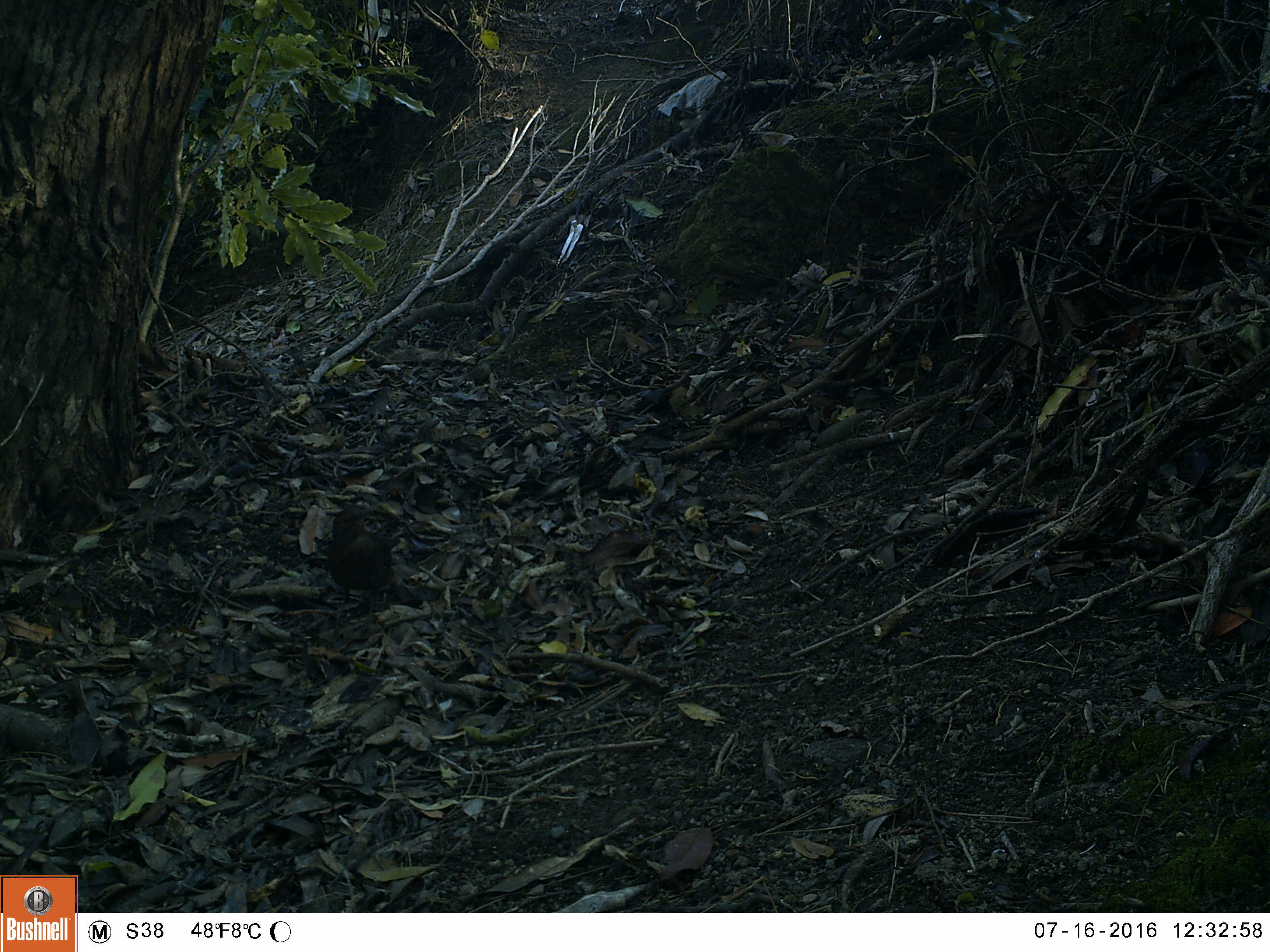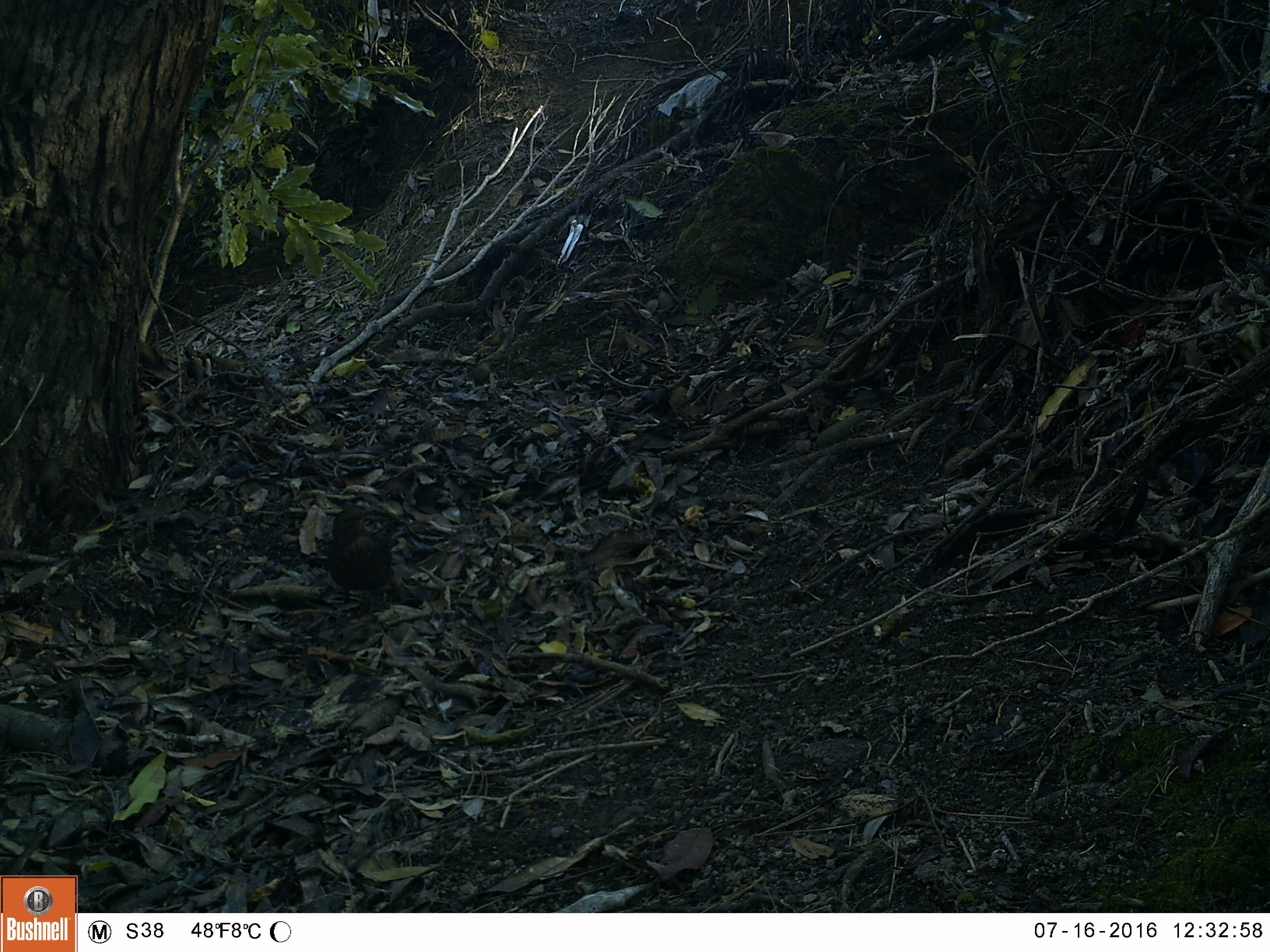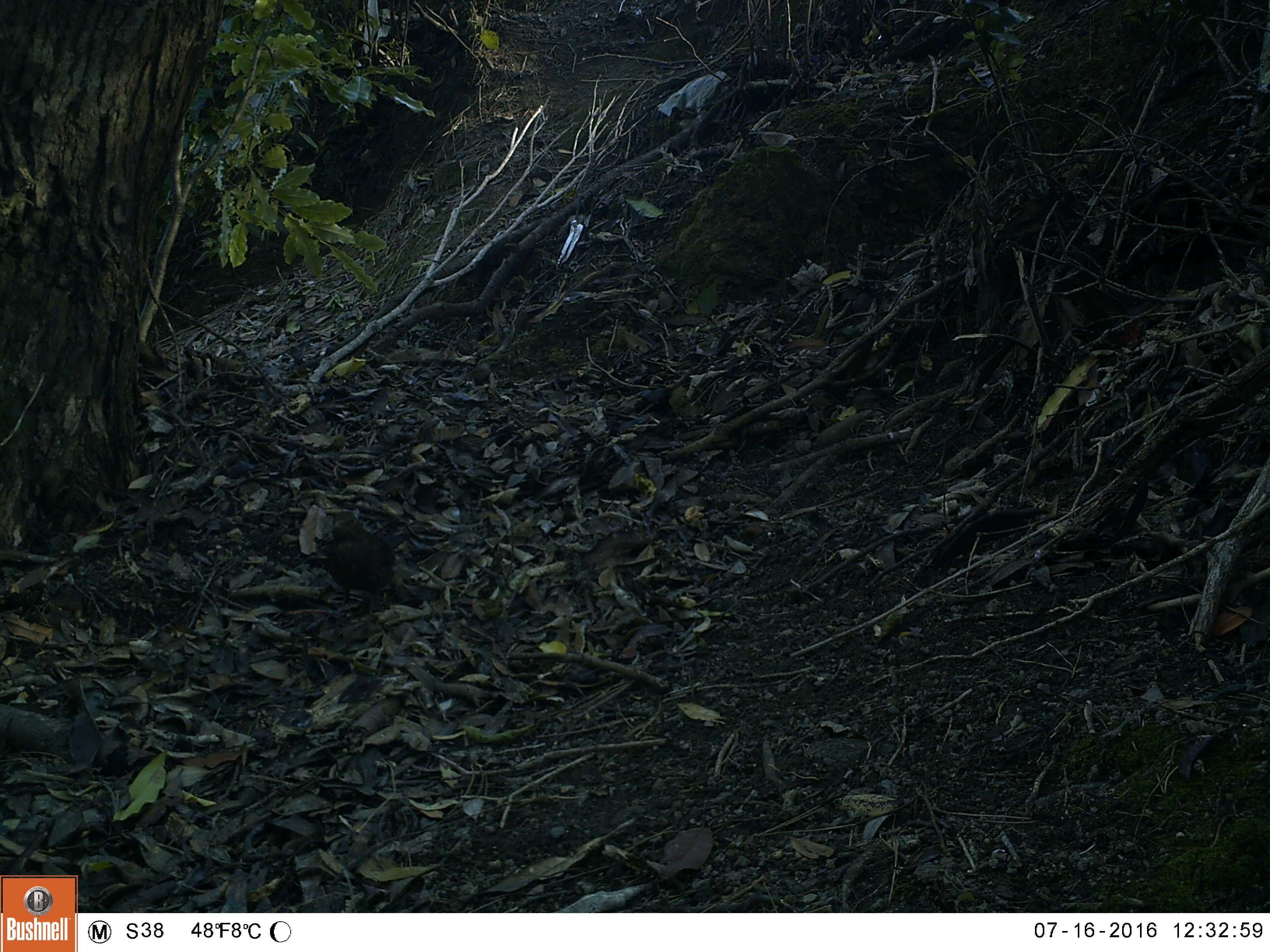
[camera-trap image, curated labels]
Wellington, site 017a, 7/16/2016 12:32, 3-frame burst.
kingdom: Animalia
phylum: Chordata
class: Aves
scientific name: Aves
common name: bird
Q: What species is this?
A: Bird (Aves).